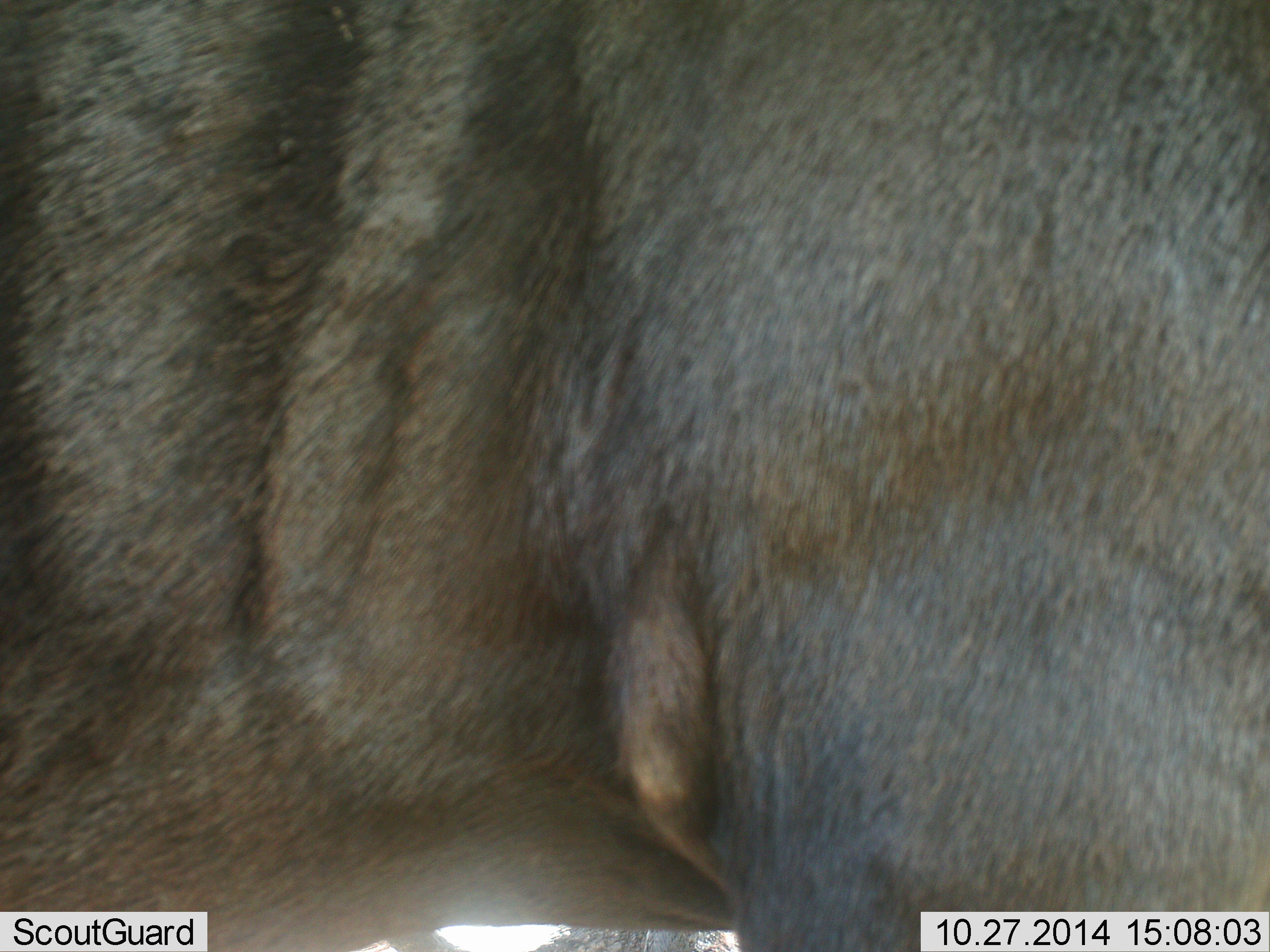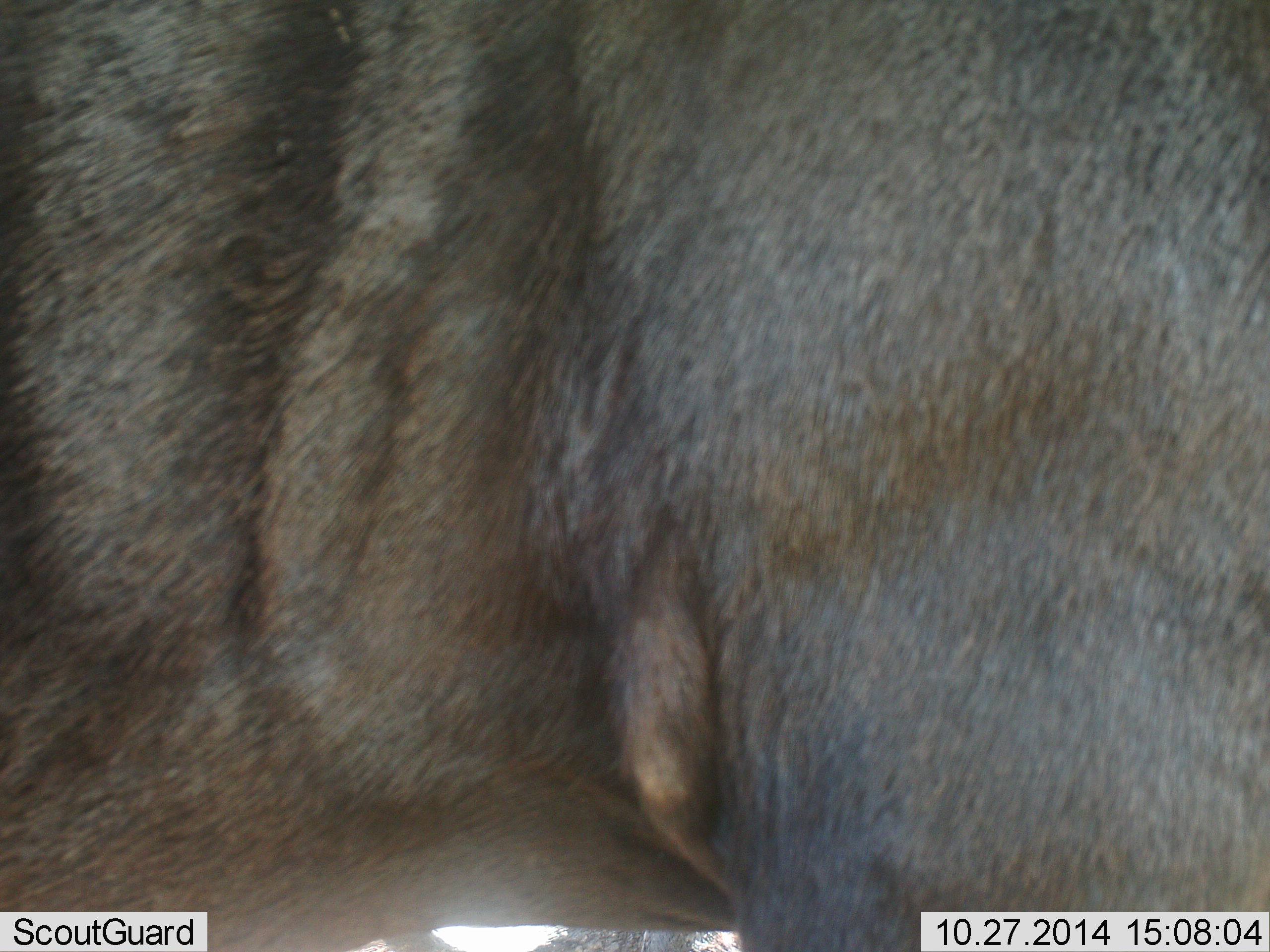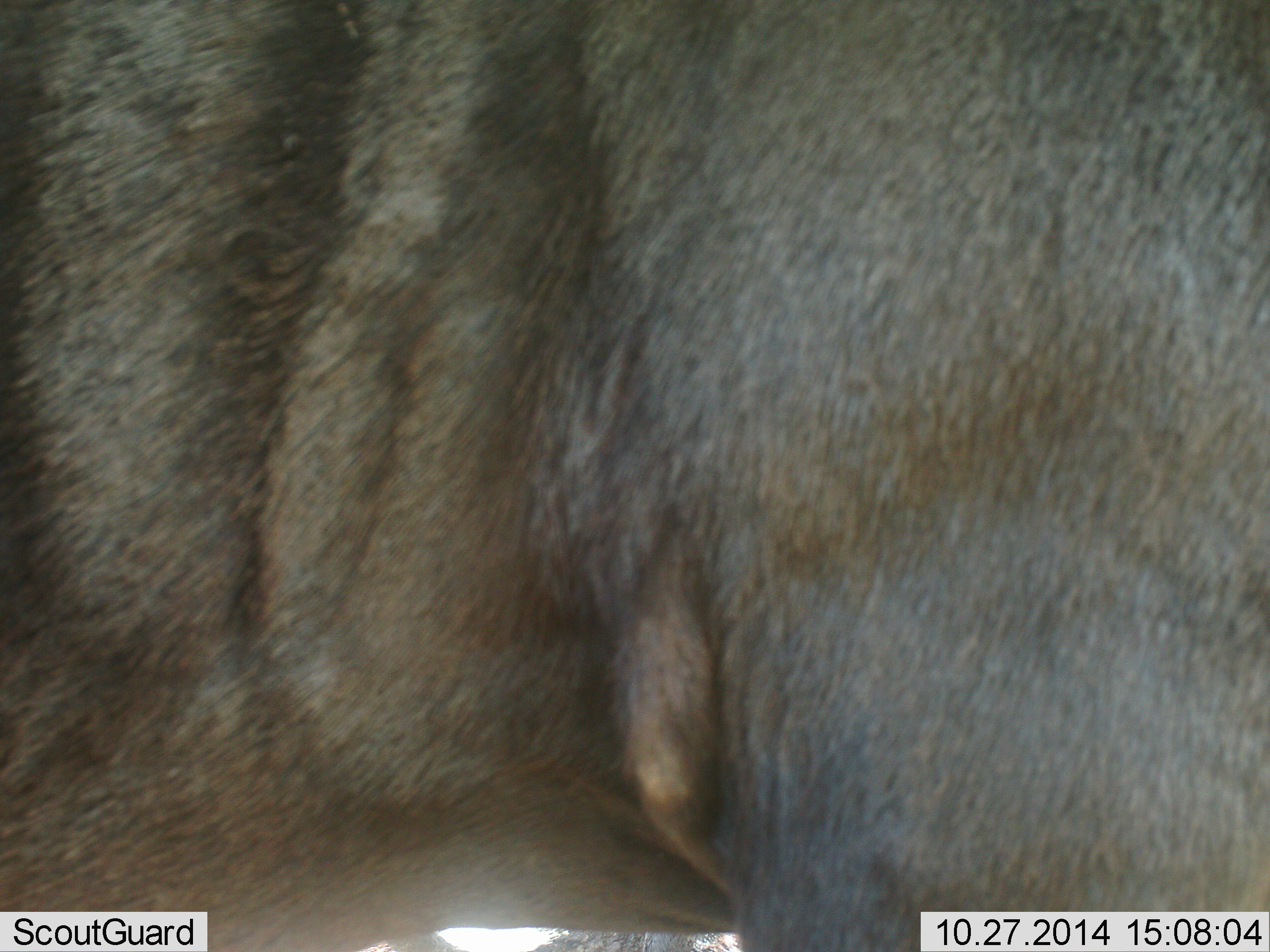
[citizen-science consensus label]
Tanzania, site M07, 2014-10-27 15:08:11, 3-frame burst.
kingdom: Animalia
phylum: Chordata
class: Mammalia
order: Artiodactyla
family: Bovidae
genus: Connochaetes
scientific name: Connochaetes taurinus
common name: blue wildebeest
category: wildebeest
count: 1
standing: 80%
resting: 10%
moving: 0%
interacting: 0%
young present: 0%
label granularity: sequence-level